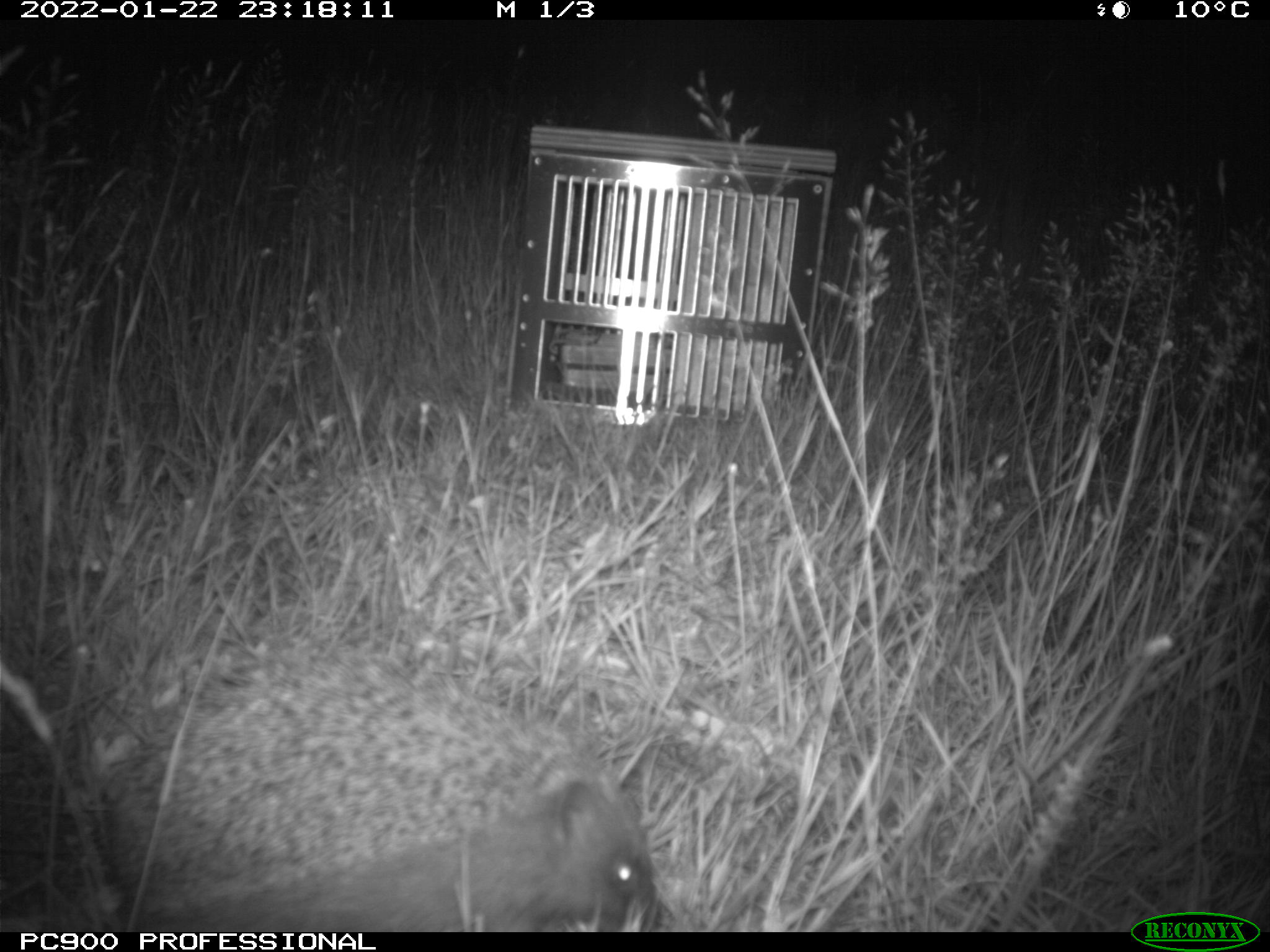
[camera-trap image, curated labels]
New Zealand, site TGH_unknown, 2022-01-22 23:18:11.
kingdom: Animalia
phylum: Chordata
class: Mammalia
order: Eulipotyphla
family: Erinaceidae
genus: Erinaceus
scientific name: Erinaceus europaeus europaeus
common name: european hedgehog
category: hedgehog